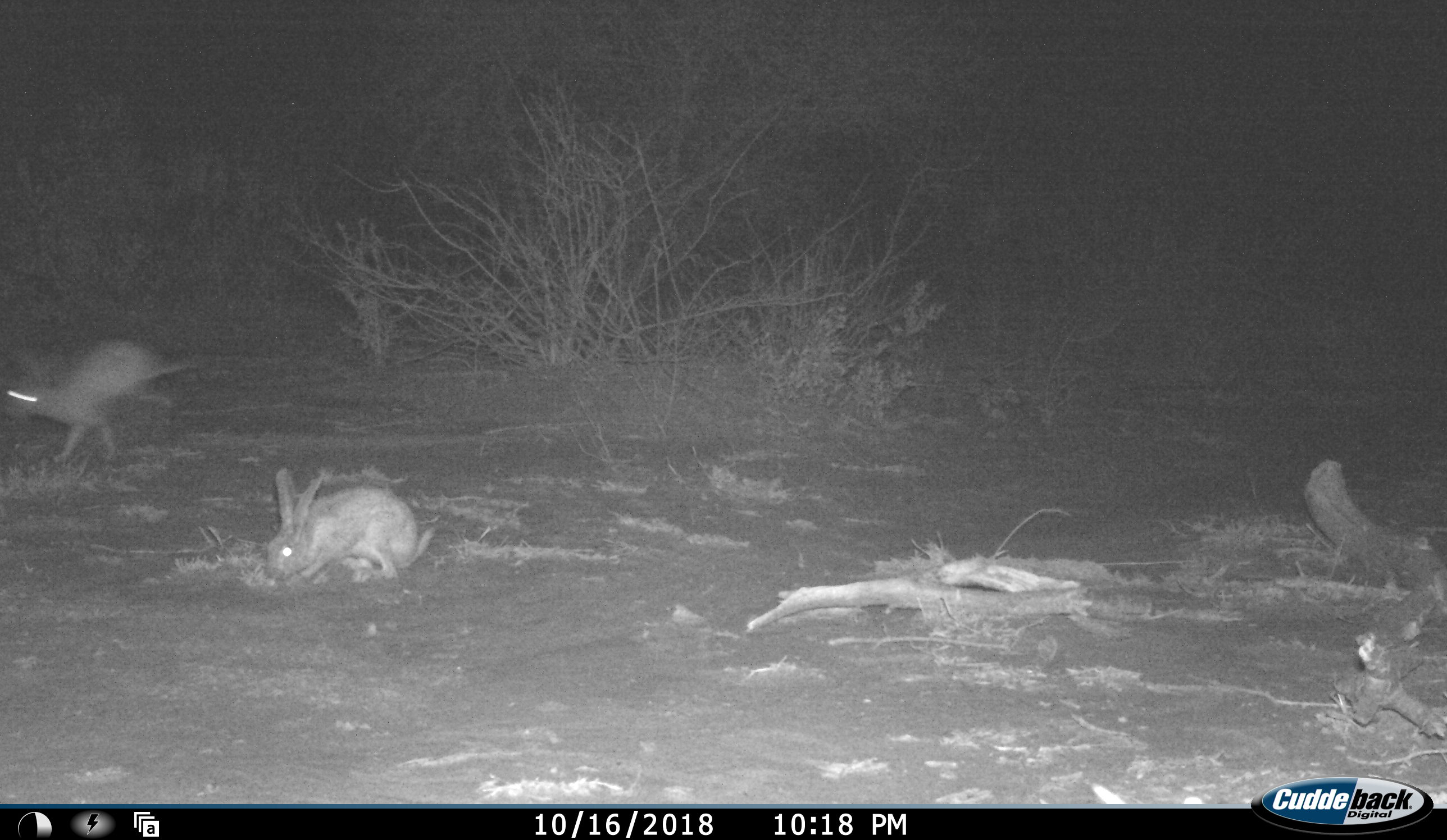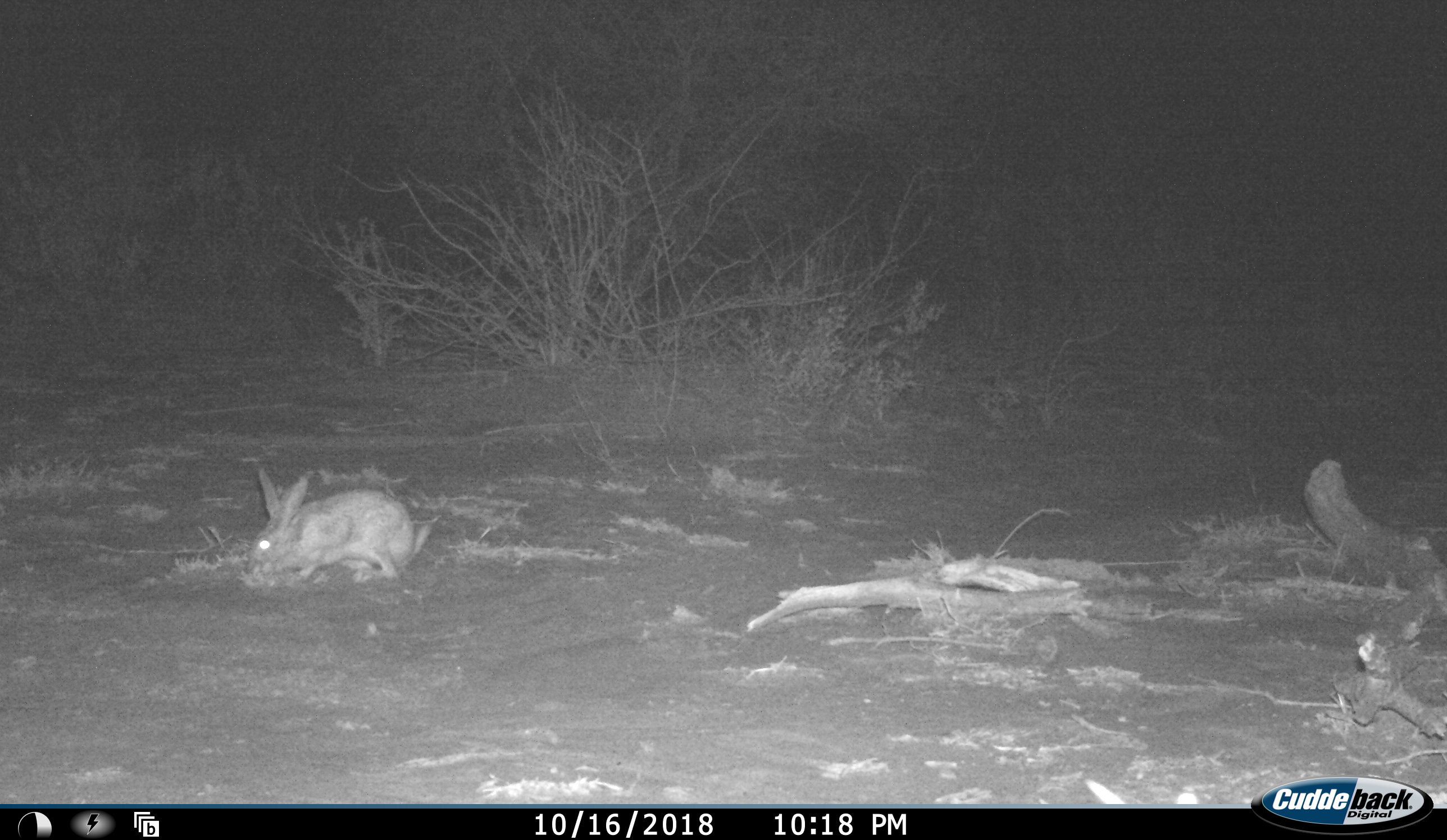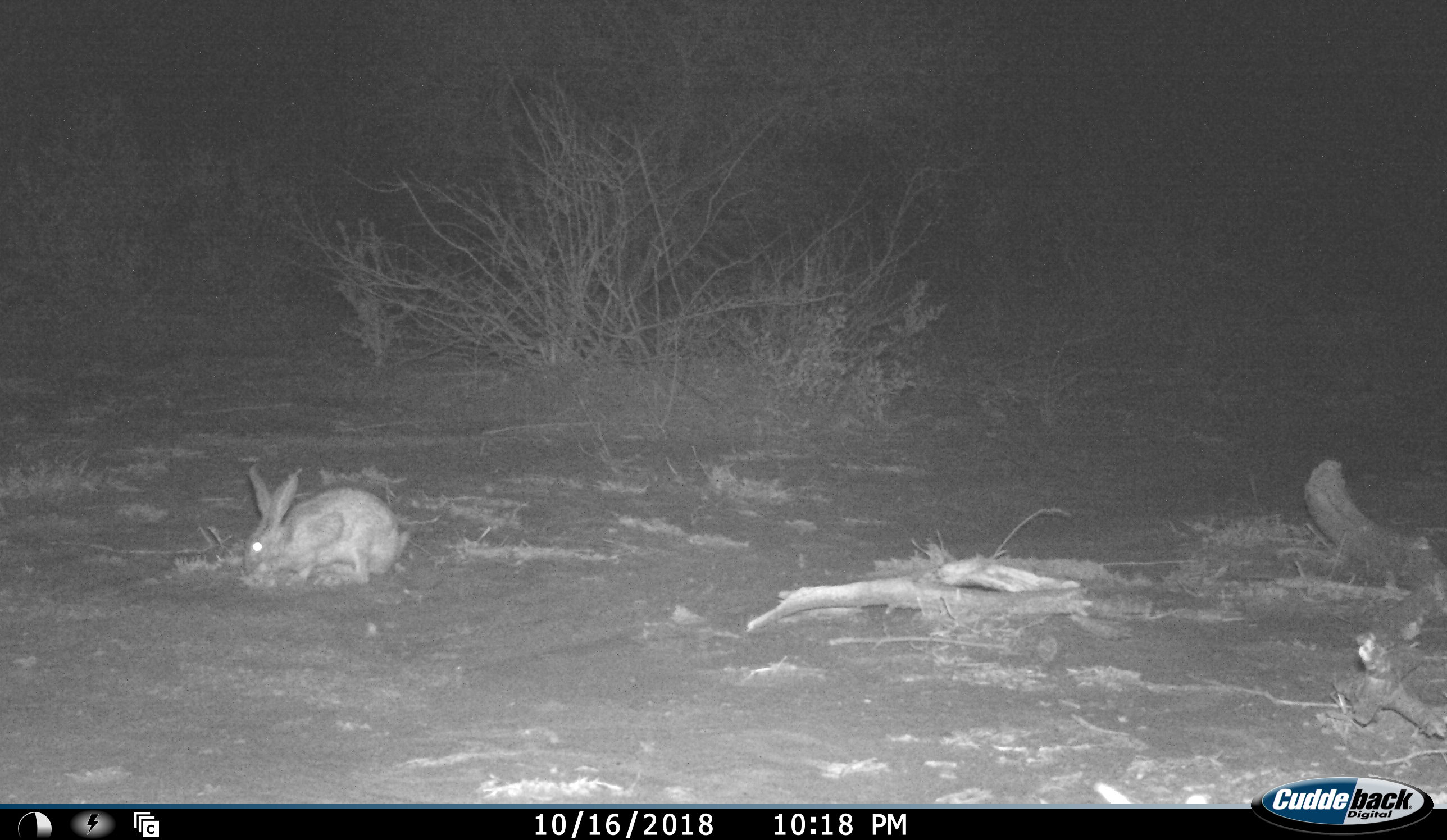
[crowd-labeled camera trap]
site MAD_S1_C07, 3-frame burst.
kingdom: Animalia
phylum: Chordata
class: Mammalia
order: Lagomorpha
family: Leporidae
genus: Lepus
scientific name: Lepus capensis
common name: cape hare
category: harecape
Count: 2.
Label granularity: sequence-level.